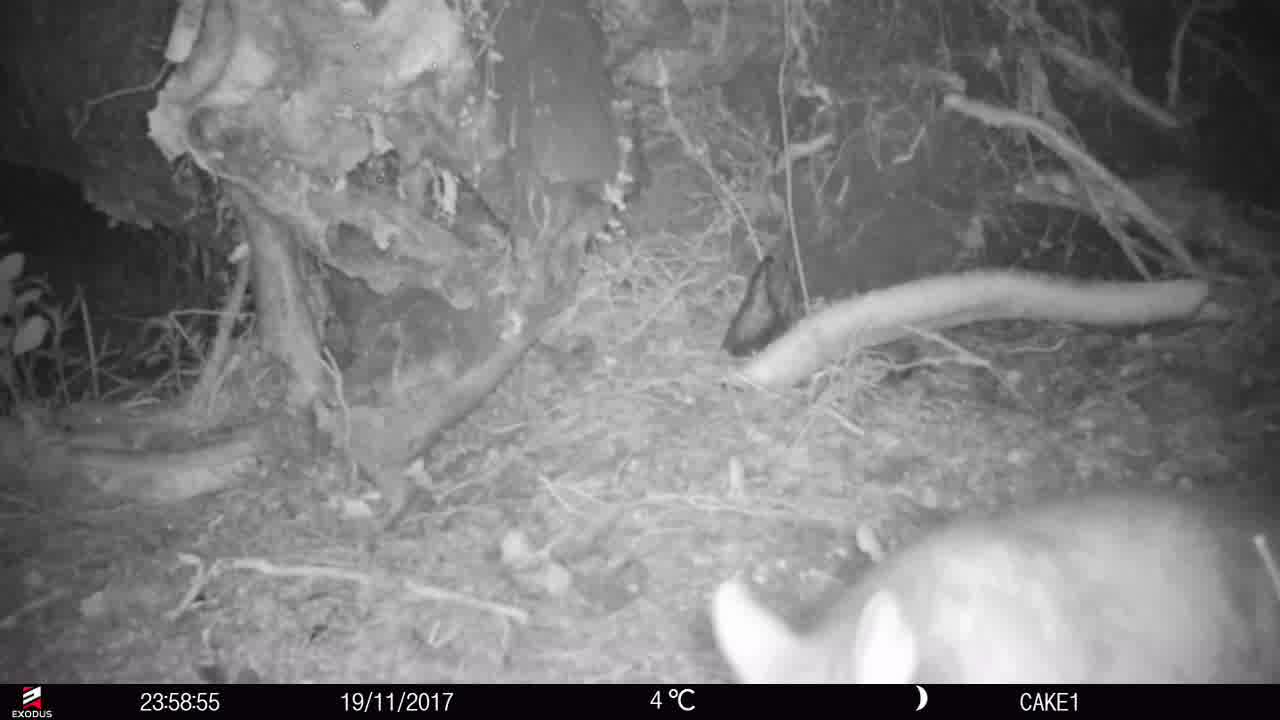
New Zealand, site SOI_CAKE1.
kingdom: Animalia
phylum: Chordata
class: Mammalia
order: Diprotodontia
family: Phalangeridae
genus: Trichosurus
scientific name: Trichosurus vulpecula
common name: common brushtail possum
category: possum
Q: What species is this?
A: Possum (common brushtail possum) (Trichosurus vulpecula).